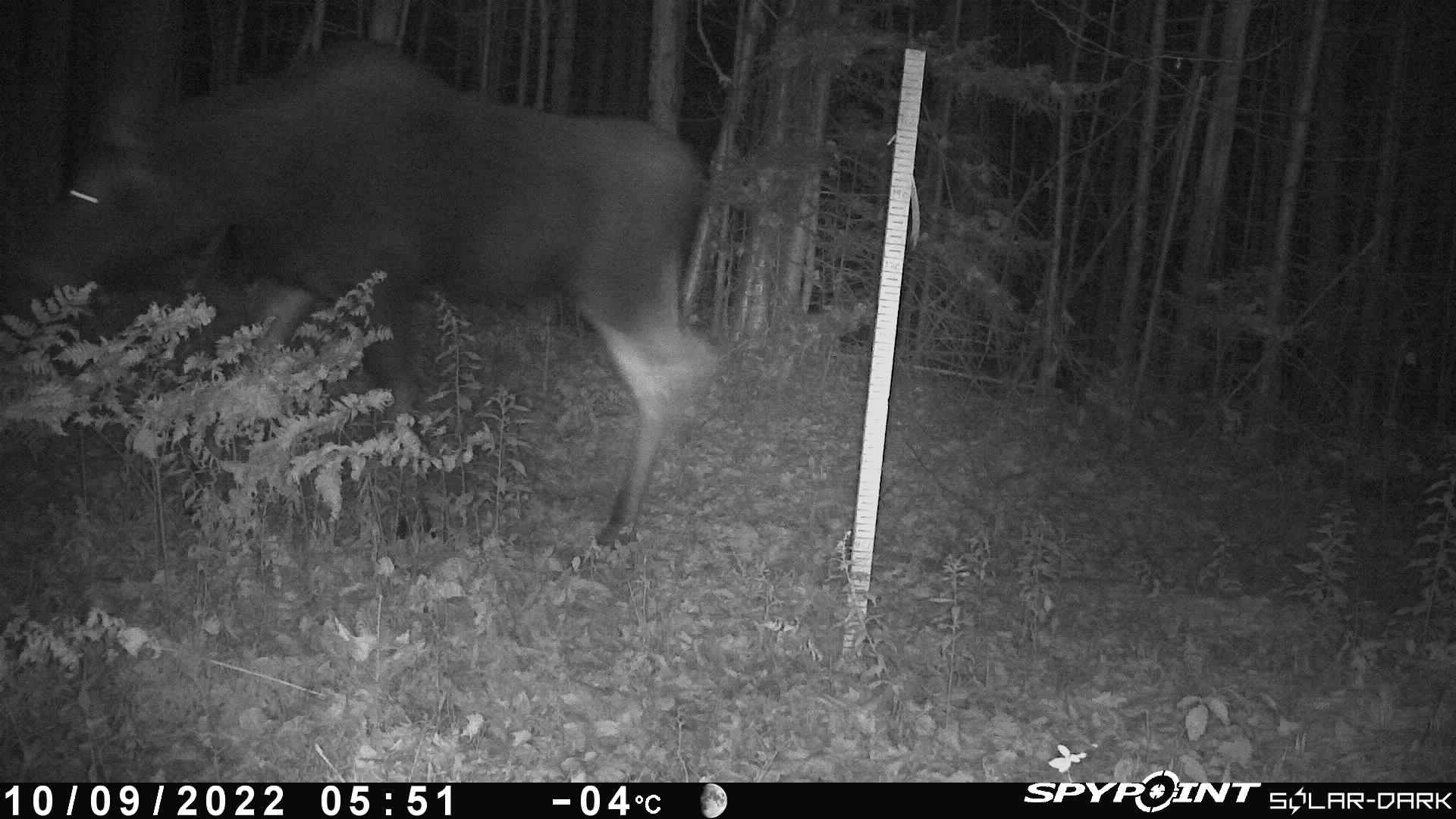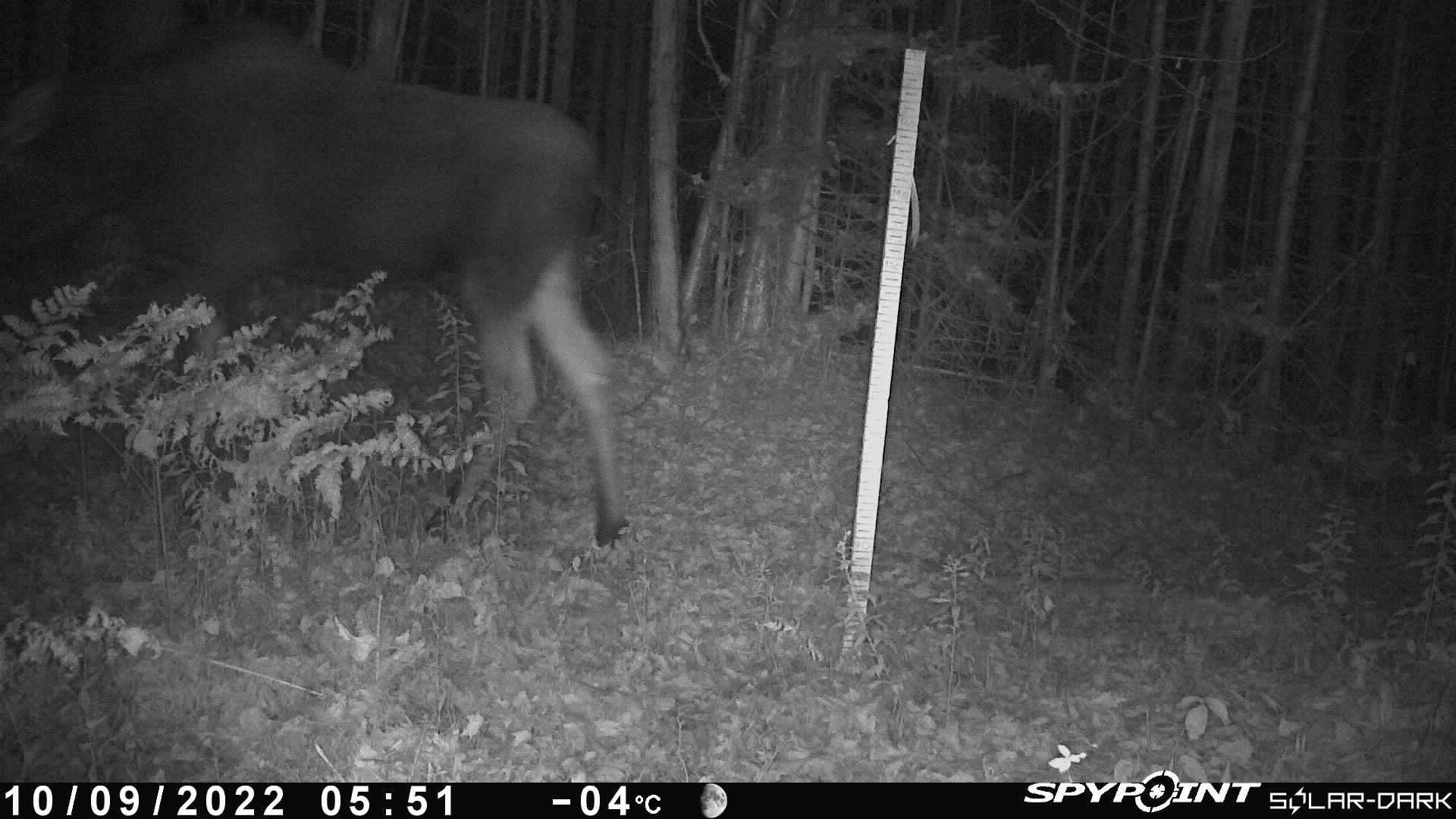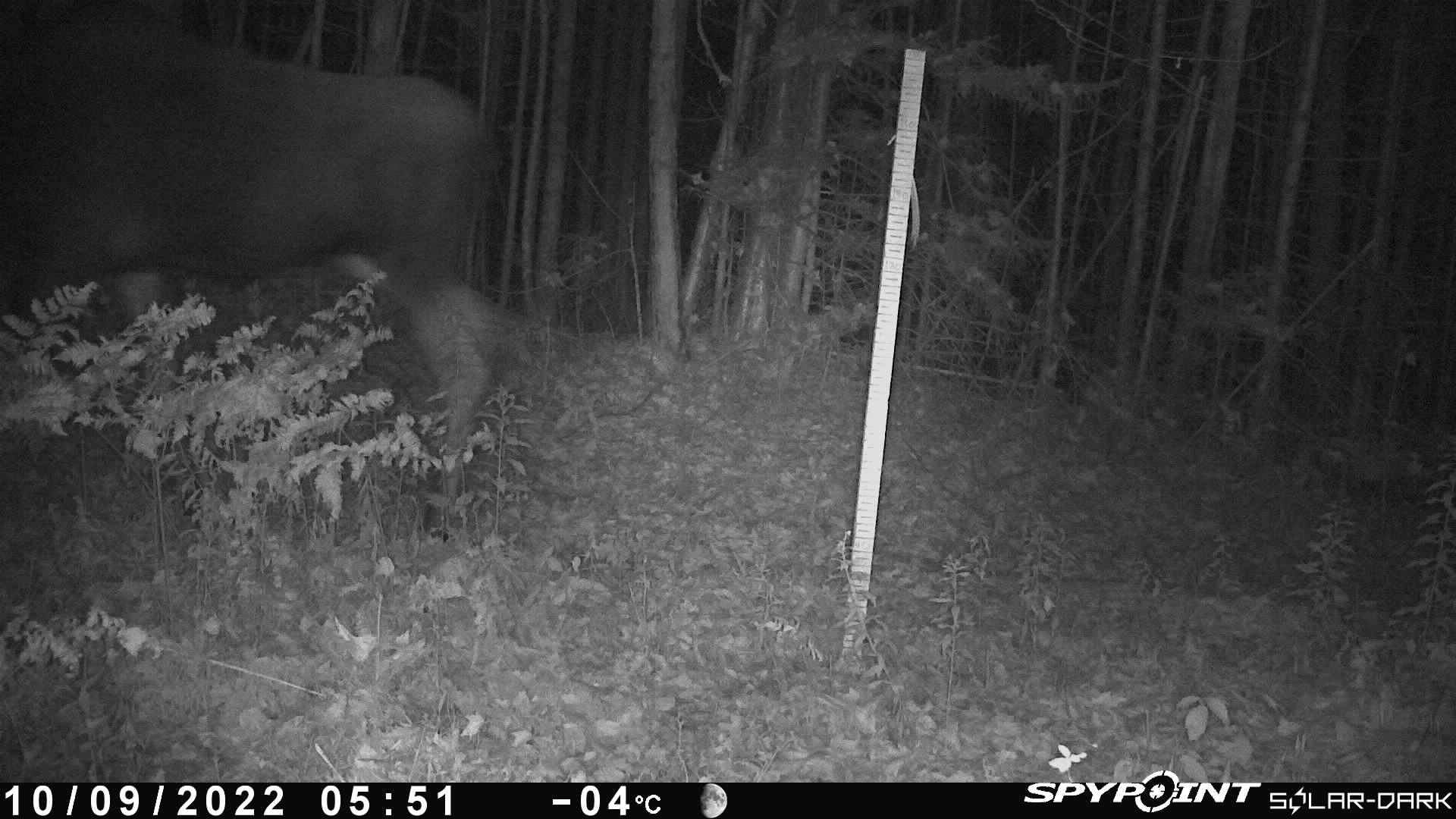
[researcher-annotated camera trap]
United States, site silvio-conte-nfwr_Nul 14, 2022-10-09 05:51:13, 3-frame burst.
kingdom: Animalia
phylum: Chordata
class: Mammalia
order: Artiodactyla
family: Cervidae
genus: Alces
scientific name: Alces alces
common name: moose